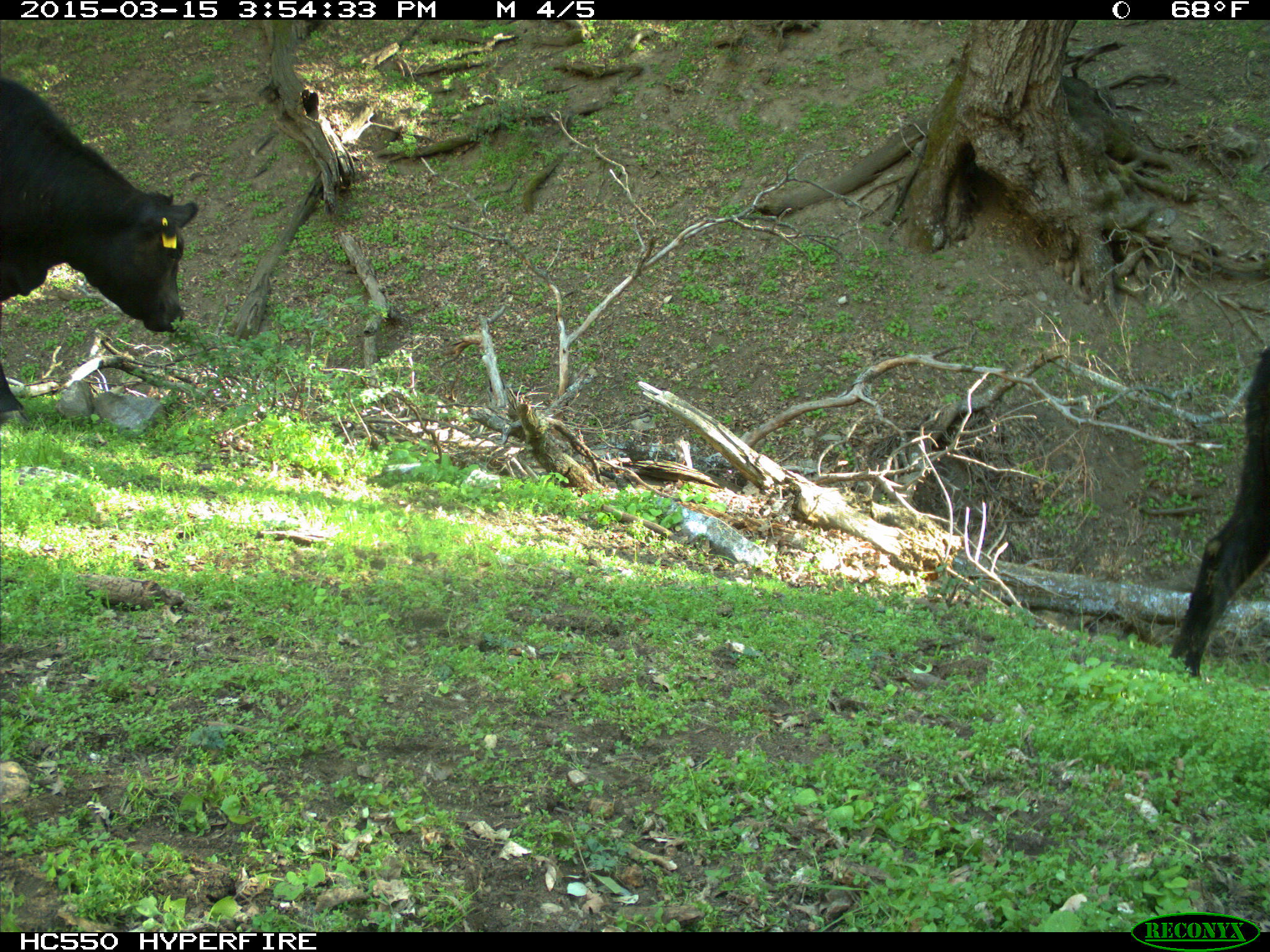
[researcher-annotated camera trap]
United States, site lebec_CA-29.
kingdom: Animalia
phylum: Chordata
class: Mammalia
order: Artiodactyla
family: Bovidae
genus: Bos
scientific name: Bos taurus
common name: domestic cow